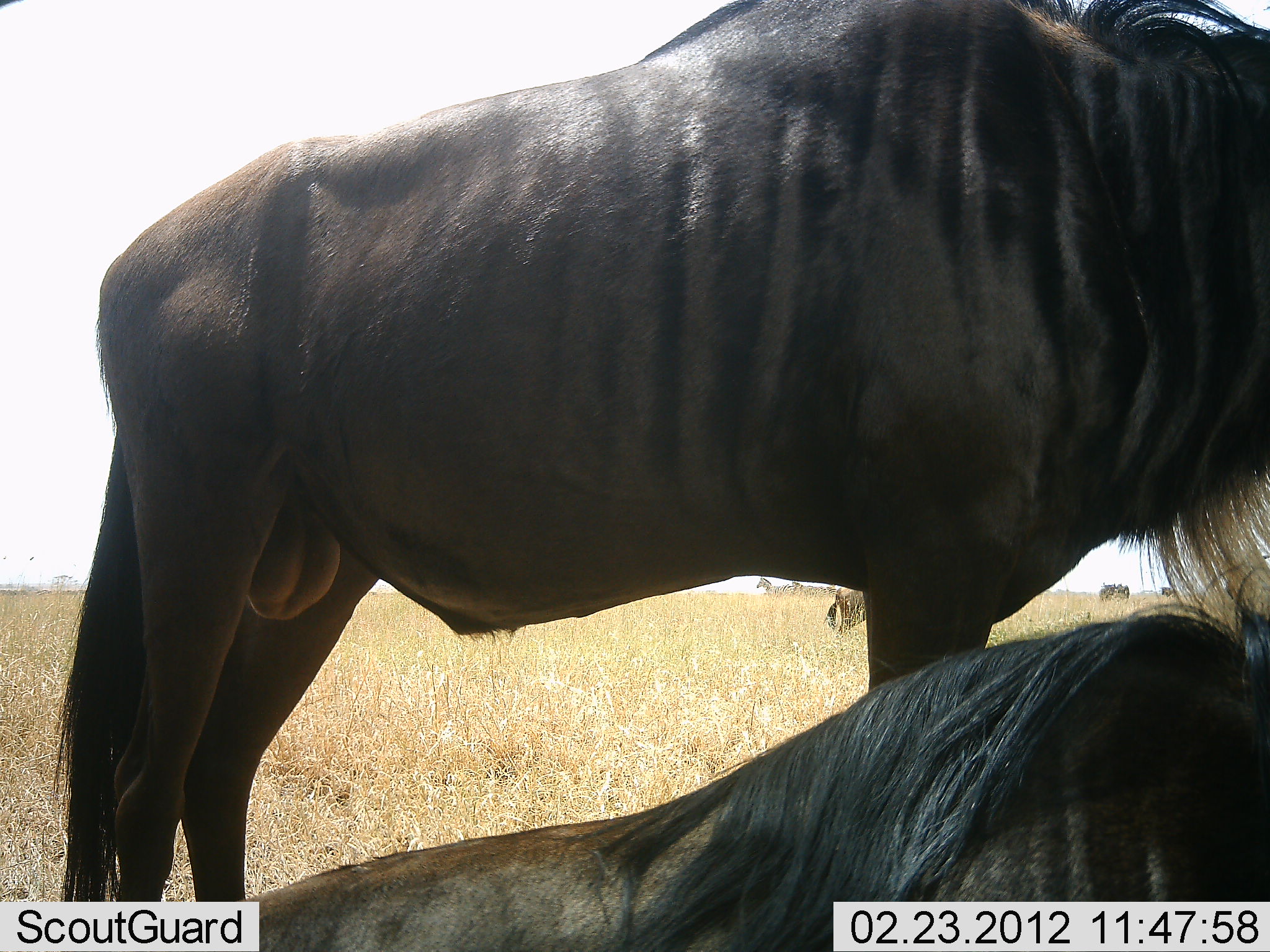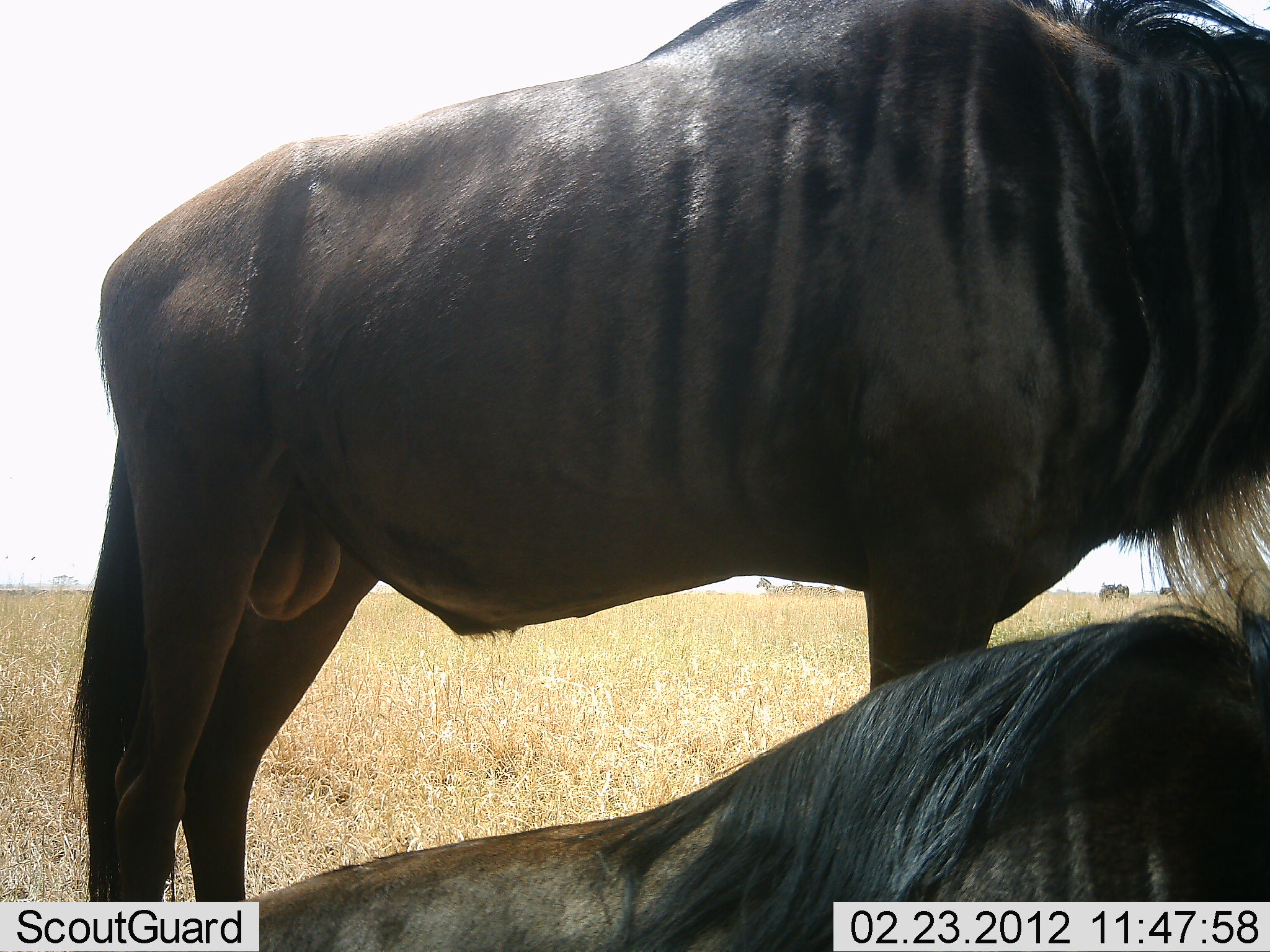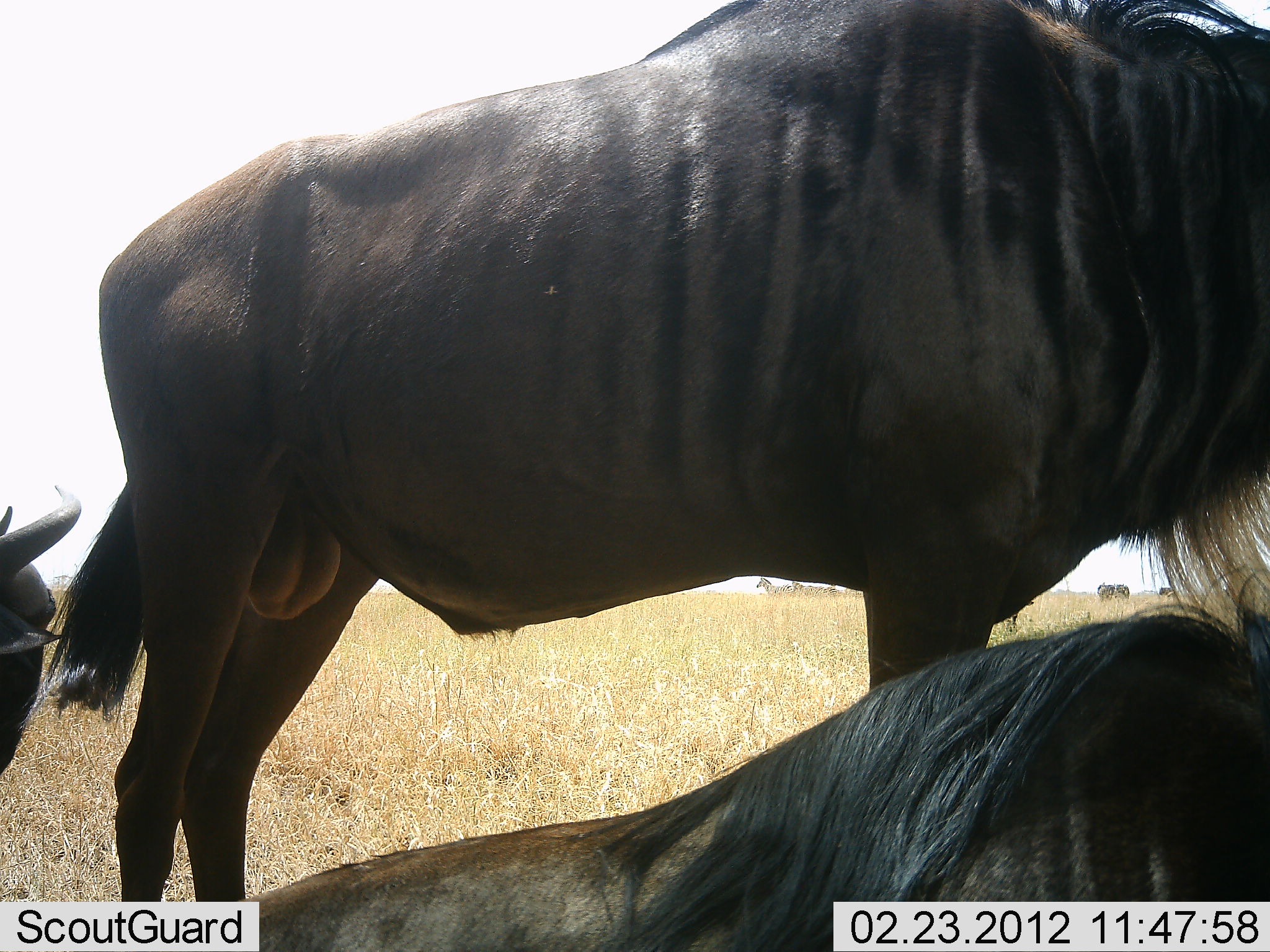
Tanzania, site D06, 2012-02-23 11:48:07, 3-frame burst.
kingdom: Animalia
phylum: Chordata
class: Mammalia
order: Artiodactyla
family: Bovidae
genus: Connochaetes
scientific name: Connochaetes taurinus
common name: blue wildebeest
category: wildebeest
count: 5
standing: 79%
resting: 95%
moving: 11%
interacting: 0%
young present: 5%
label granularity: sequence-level